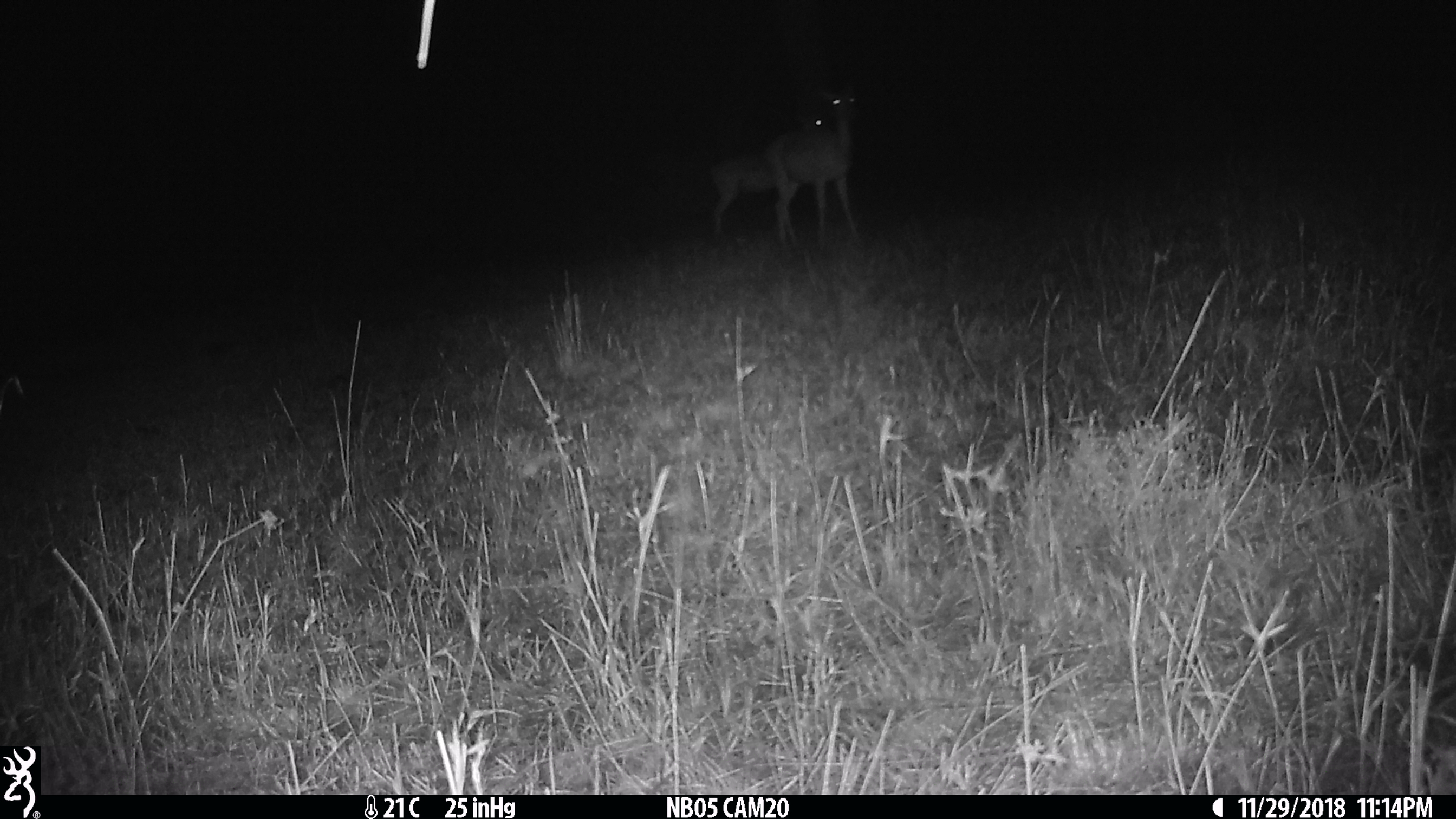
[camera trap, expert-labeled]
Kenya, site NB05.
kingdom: Animalia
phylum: Chordata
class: Mammalia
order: Artiodactyla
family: Bovidae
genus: Aepyceros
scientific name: Aepyceros melampus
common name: impala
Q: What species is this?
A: Impala (Aepyceros melampus).